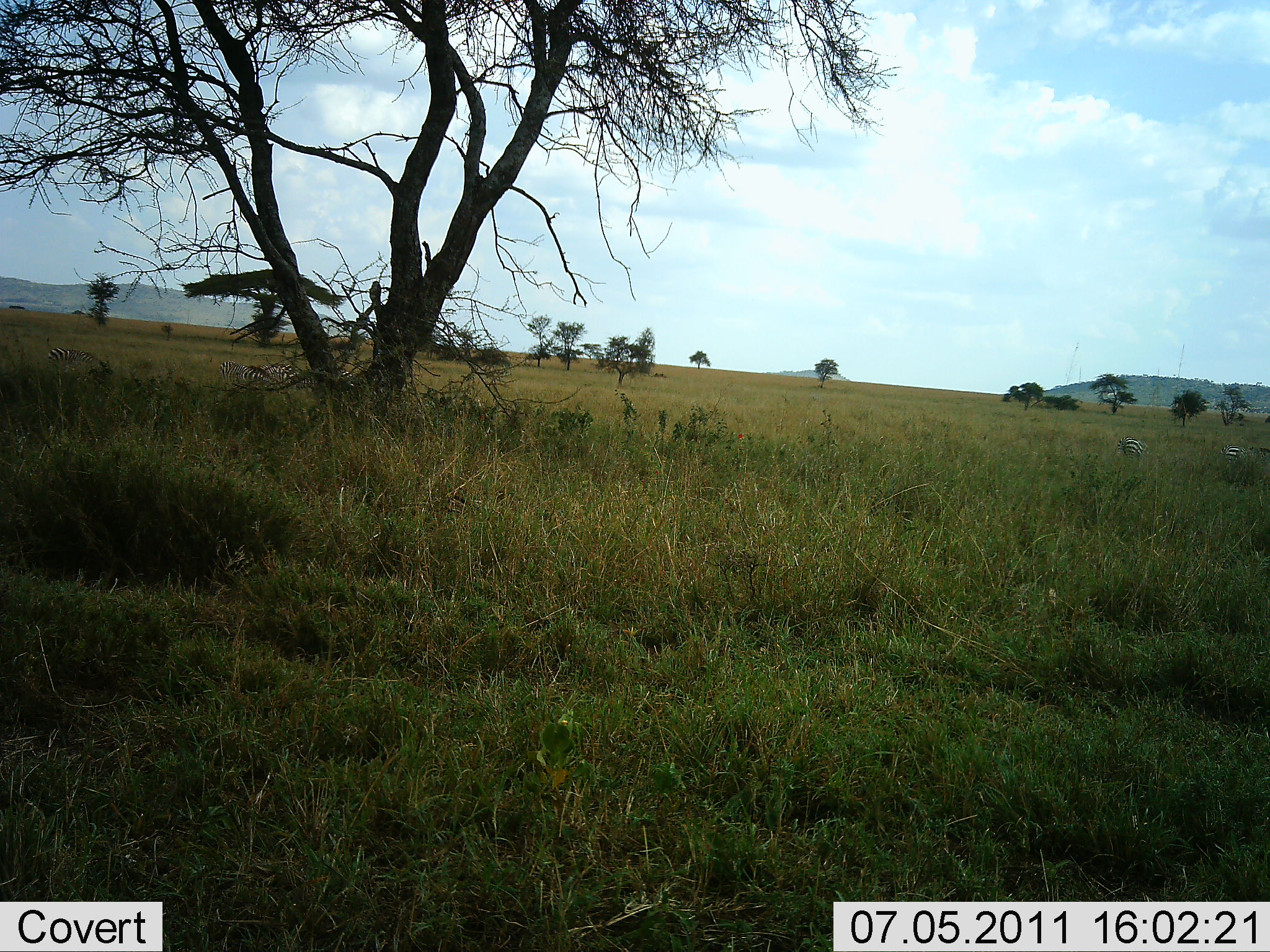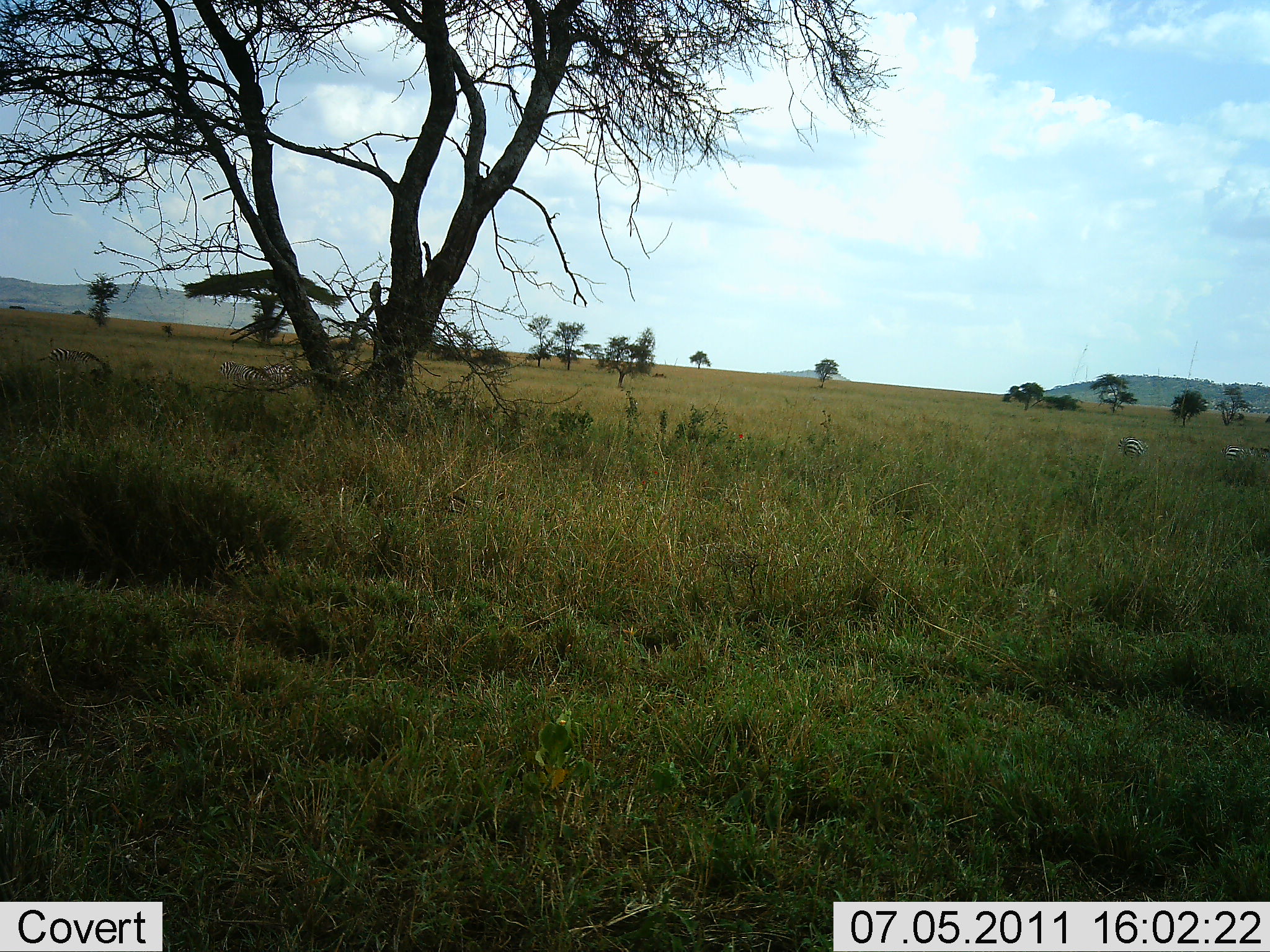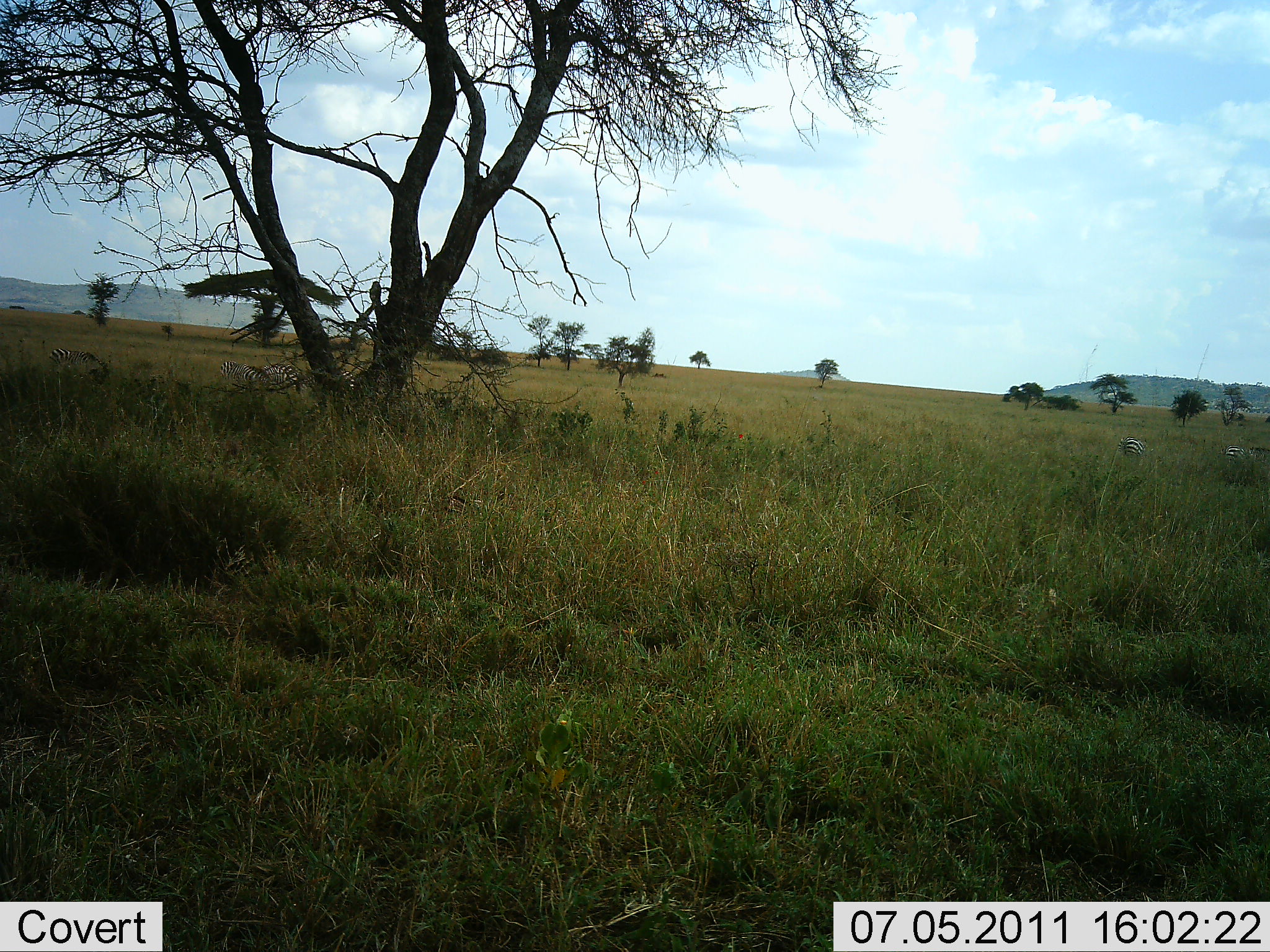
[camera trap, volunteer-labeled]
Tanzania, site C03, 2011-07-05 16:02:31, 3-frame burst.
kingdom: Animalia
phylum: Chordata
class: Mammalia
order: Perissodactyla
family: Equidae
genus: Equus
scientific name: Equus quagga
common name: plains zebra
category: zebra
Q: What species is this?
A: Zebra (plains zebra) (Equus quagga).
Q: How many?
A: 5.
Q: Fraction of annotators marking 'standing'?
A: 67%.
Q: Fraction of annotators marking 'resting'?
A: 8%.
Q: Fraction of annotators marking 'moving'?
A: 0%.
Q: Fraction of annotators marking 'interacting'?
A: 0%.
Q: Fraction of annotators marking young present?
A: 0%.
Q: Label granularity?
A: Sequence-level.